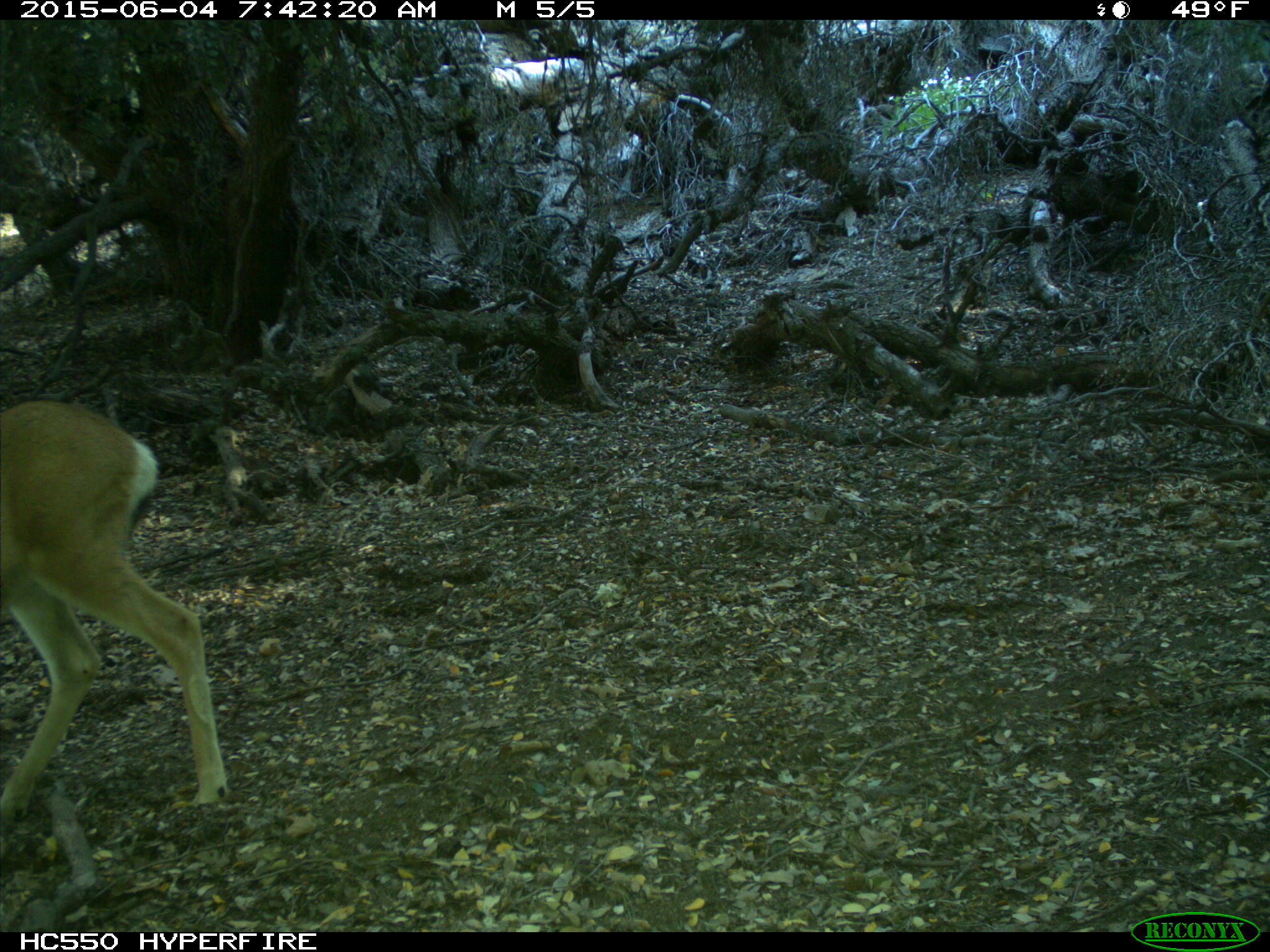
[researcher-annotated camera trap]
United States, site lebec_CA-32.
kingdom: Animalia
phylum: Chordata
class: Mammalia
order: Artiodactyla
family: Cervidae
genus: Odocoileus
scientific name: Odocoileus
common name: deer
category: unidentified deer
Unidentified deer (deer) (Odocoileus).